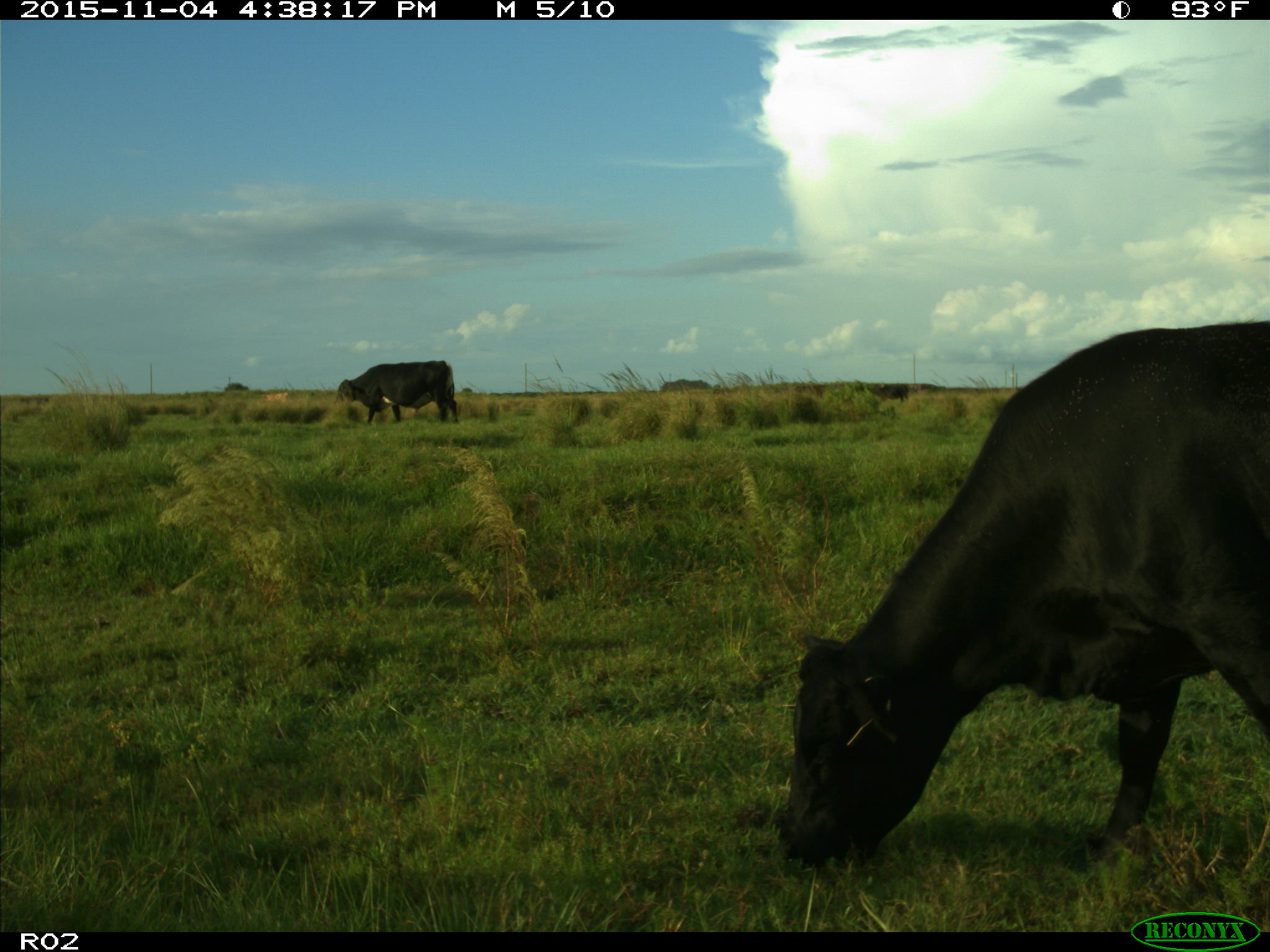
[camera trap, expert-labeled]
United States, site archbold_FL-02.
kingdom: Animalia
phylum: Chordata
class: Mammalia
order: Artiodactyla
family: Bovidae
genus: Bos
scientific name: Bos taurus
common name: domestic cow